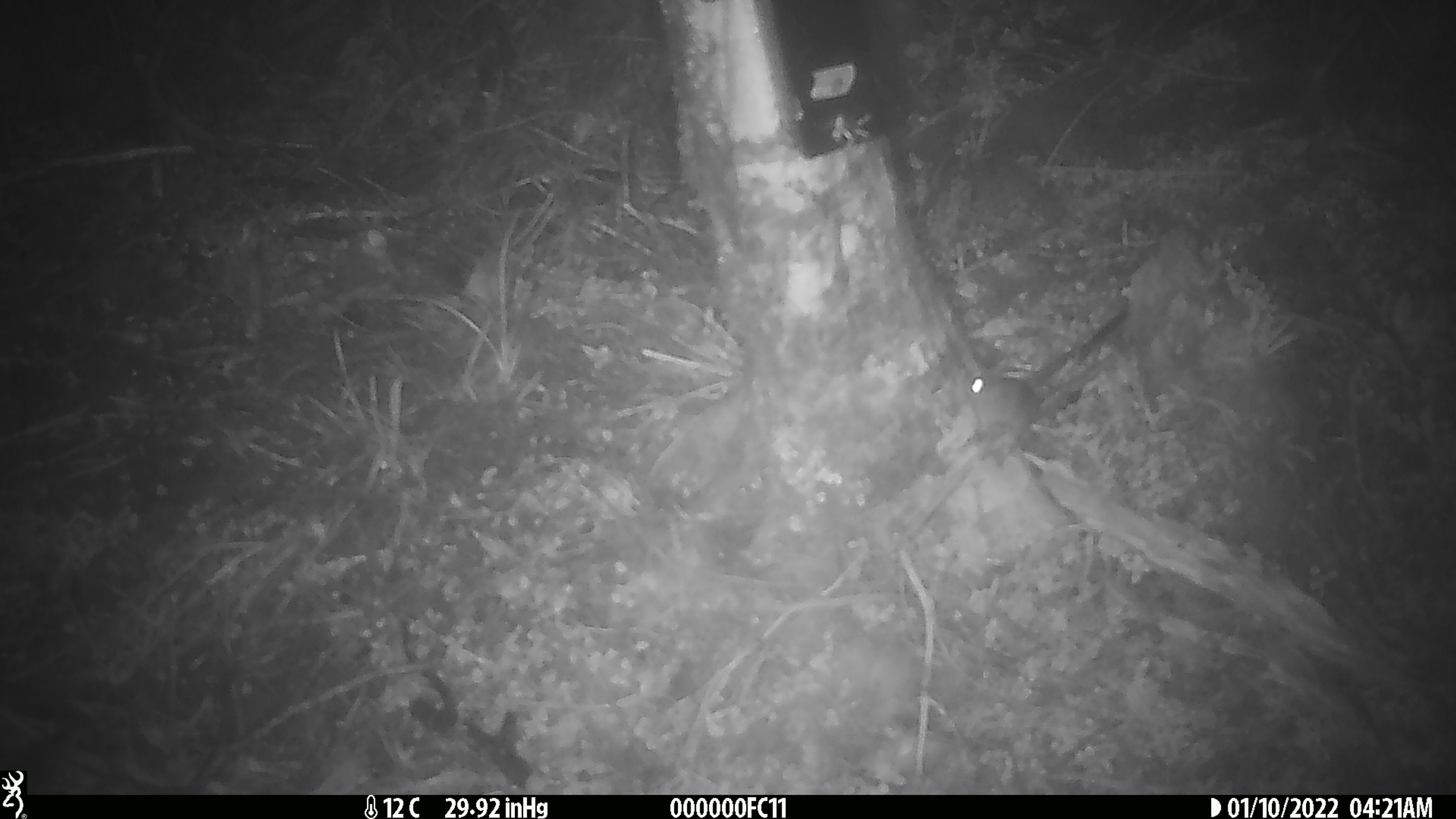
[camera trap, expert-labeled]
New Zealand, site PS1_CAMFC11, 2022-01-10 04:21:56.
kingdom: Animalia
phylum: Chordata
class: Mammalia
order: Rodentia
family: Muridae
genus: Mus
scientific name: Mus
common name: mouse